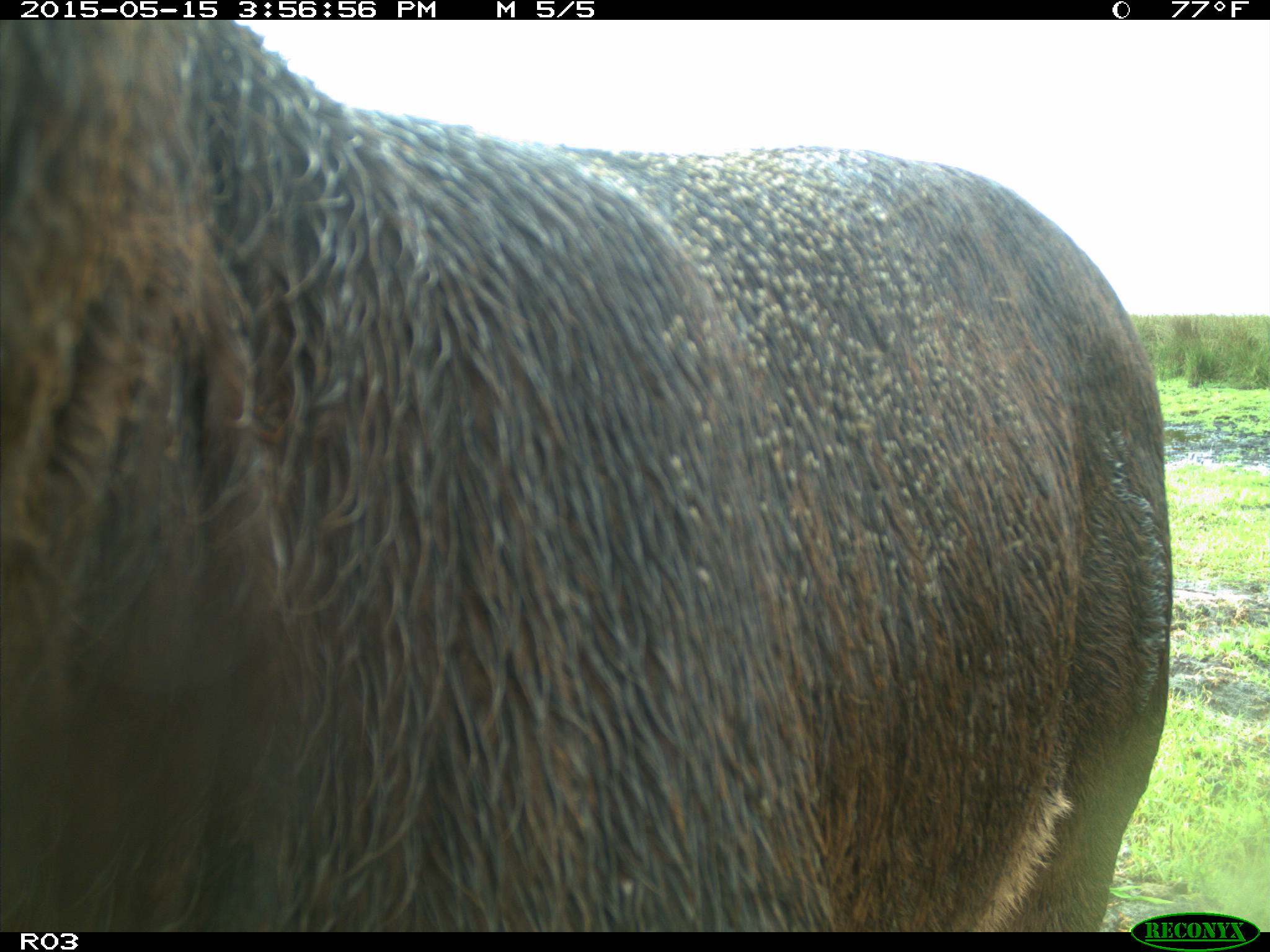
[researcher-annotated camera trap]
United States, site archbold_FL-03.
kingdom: Animalia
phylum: Chordata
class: Mammalia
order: Artiodactyla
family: Bovidae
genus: Bos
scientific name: Bos taurus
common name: domestic cow